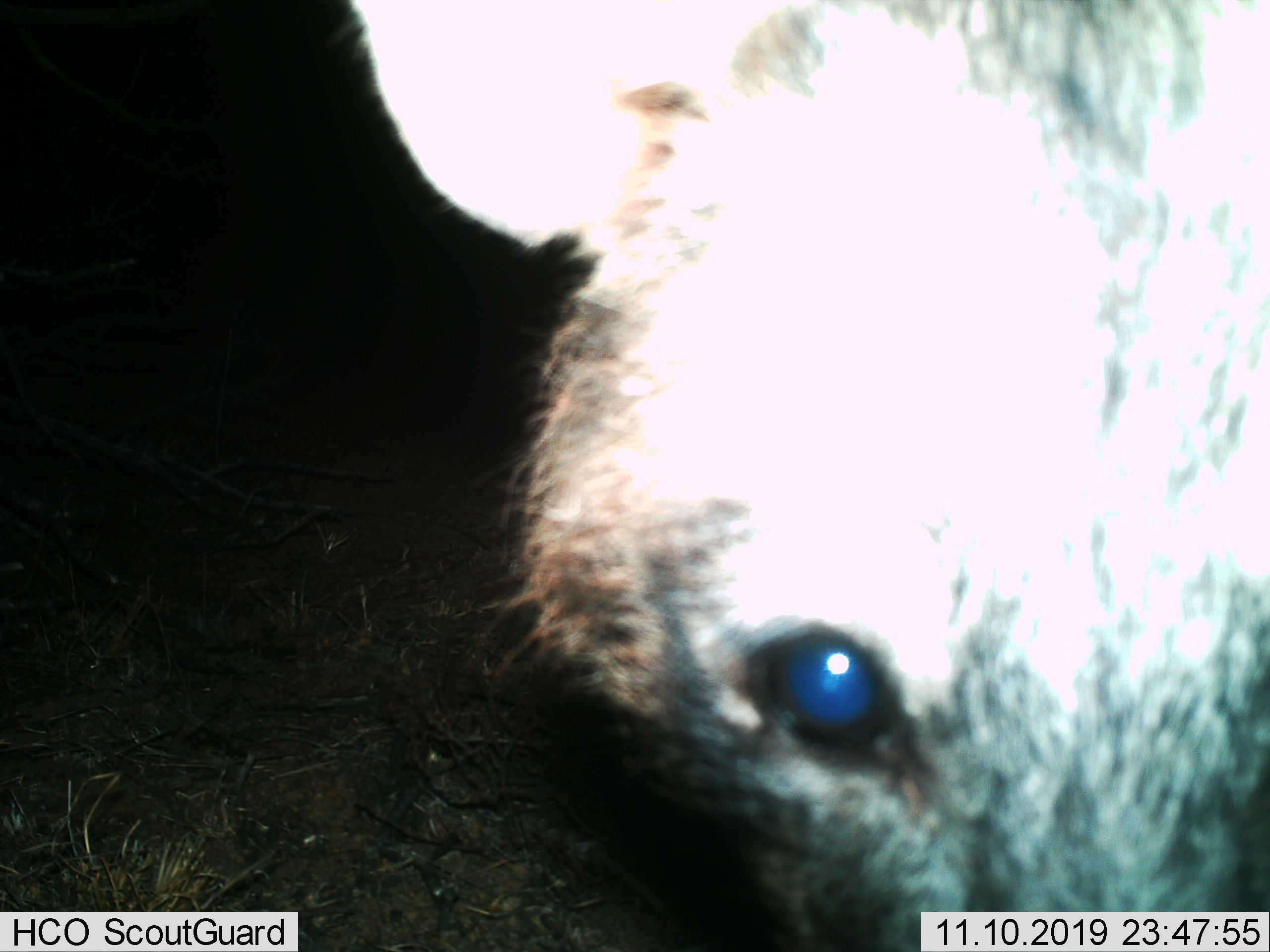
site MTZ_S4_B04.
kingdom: Animalia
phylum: Chordata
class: Mammalia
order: Carnivora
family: Hyaenidae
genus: Parahyaena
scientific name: Parahyaena brunnea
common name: brown hyena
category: hyenabrown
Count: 1.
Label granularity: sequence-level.